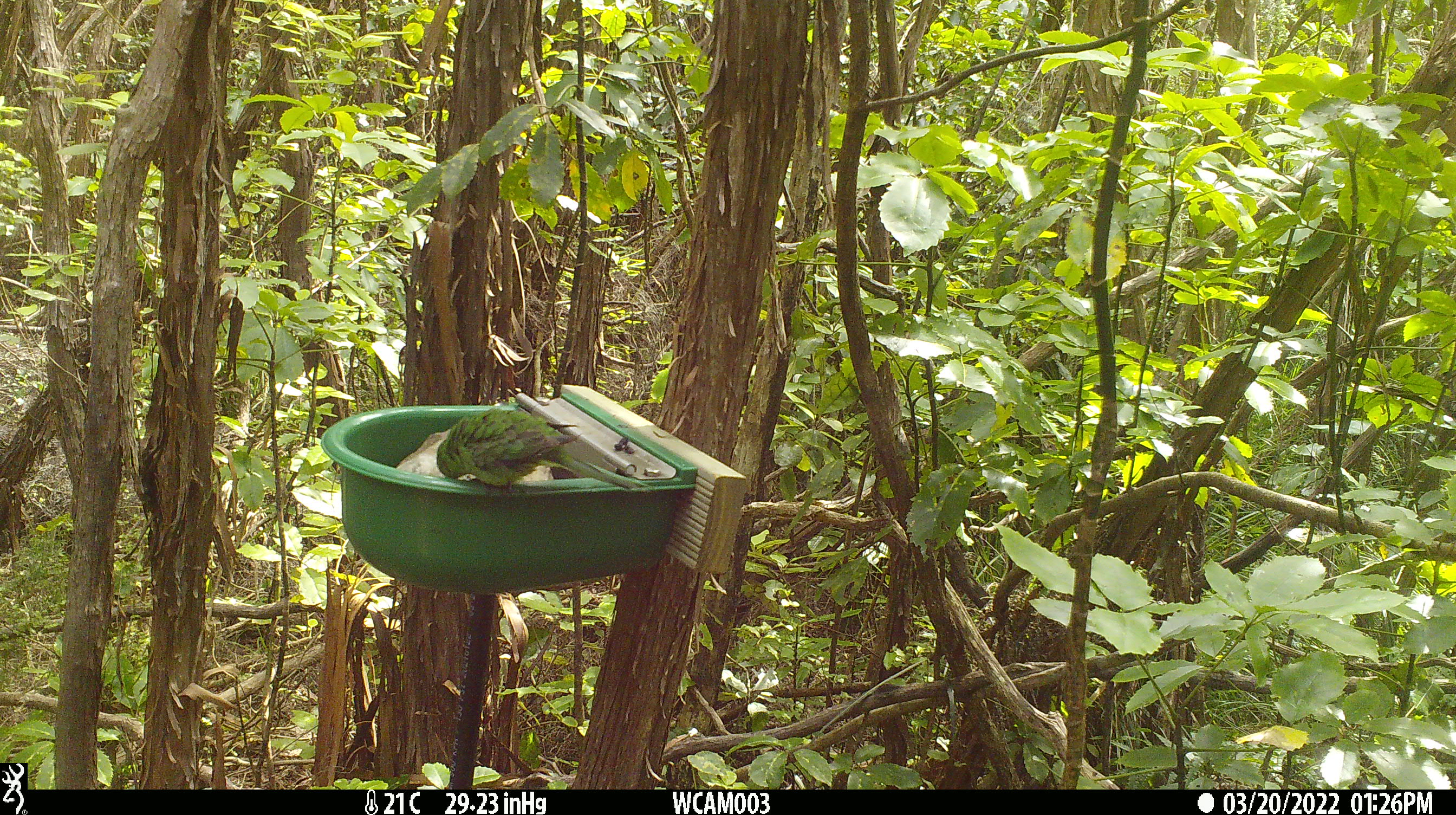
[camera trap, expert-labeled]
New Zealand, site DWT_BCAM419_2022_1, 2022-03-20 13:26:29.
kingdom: Animalia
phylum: Chordata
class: Aves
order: Psittaciformes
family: Psittaculidae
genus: Cyanoramphus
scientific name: Cyanoramphus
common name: parakeet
Parakeet (Cyanoramphus).